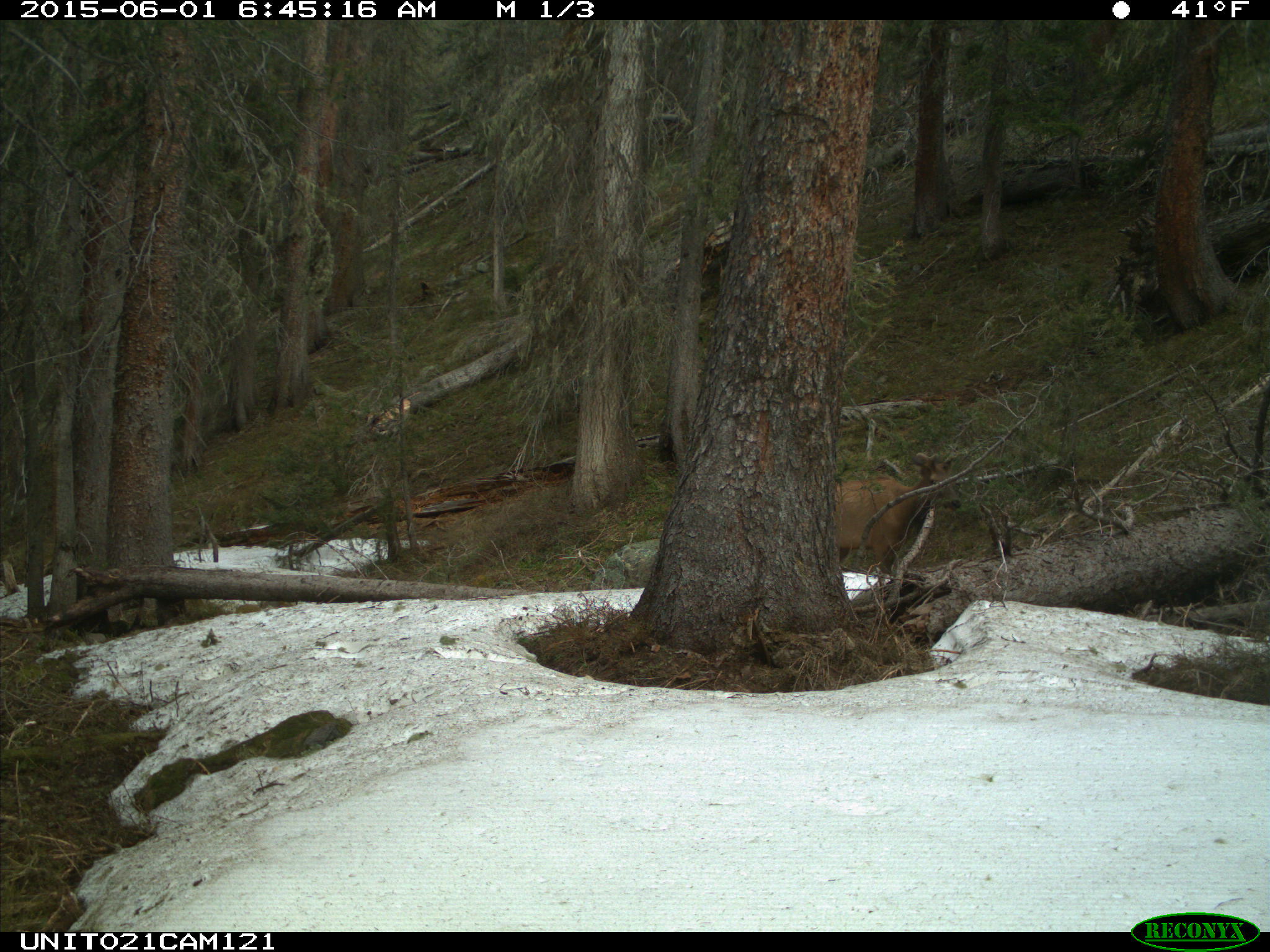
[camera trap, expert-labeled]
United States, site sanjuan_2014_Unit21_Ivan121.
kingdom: Animalia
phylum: Chordata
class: Mammalia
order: Artiodactyla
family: Cervidae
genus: Cervus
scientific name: Cervus elaphus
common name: red deer